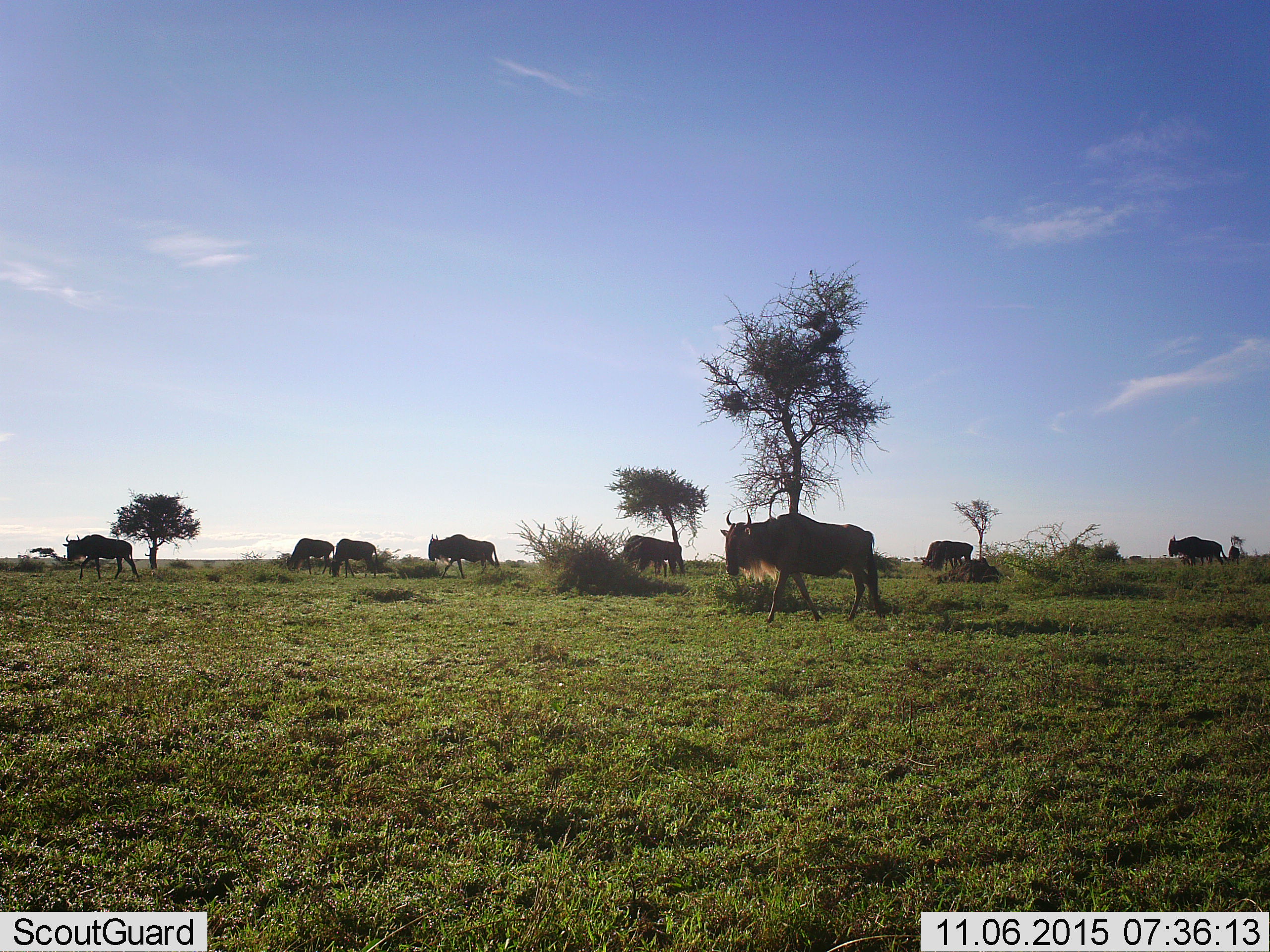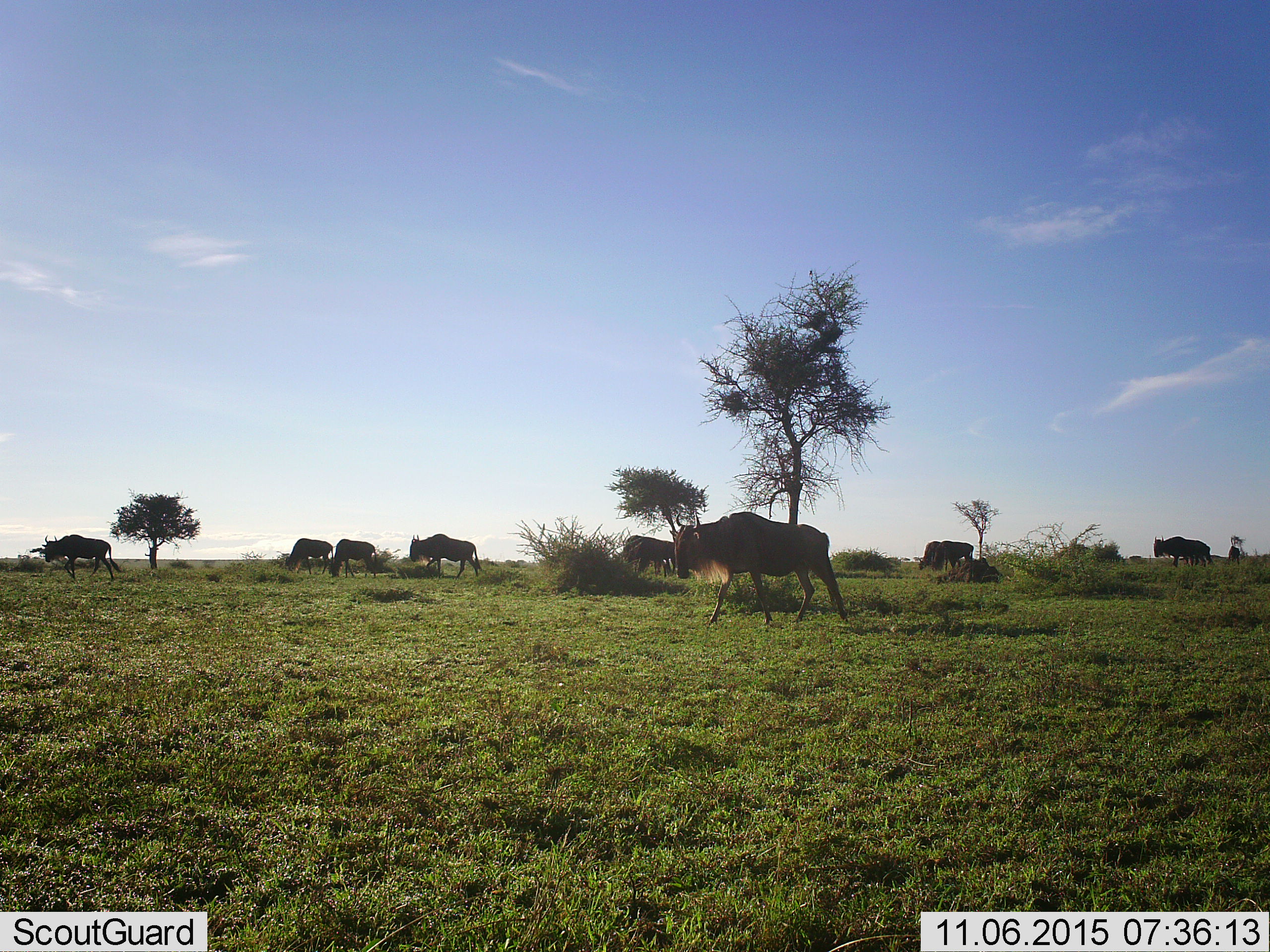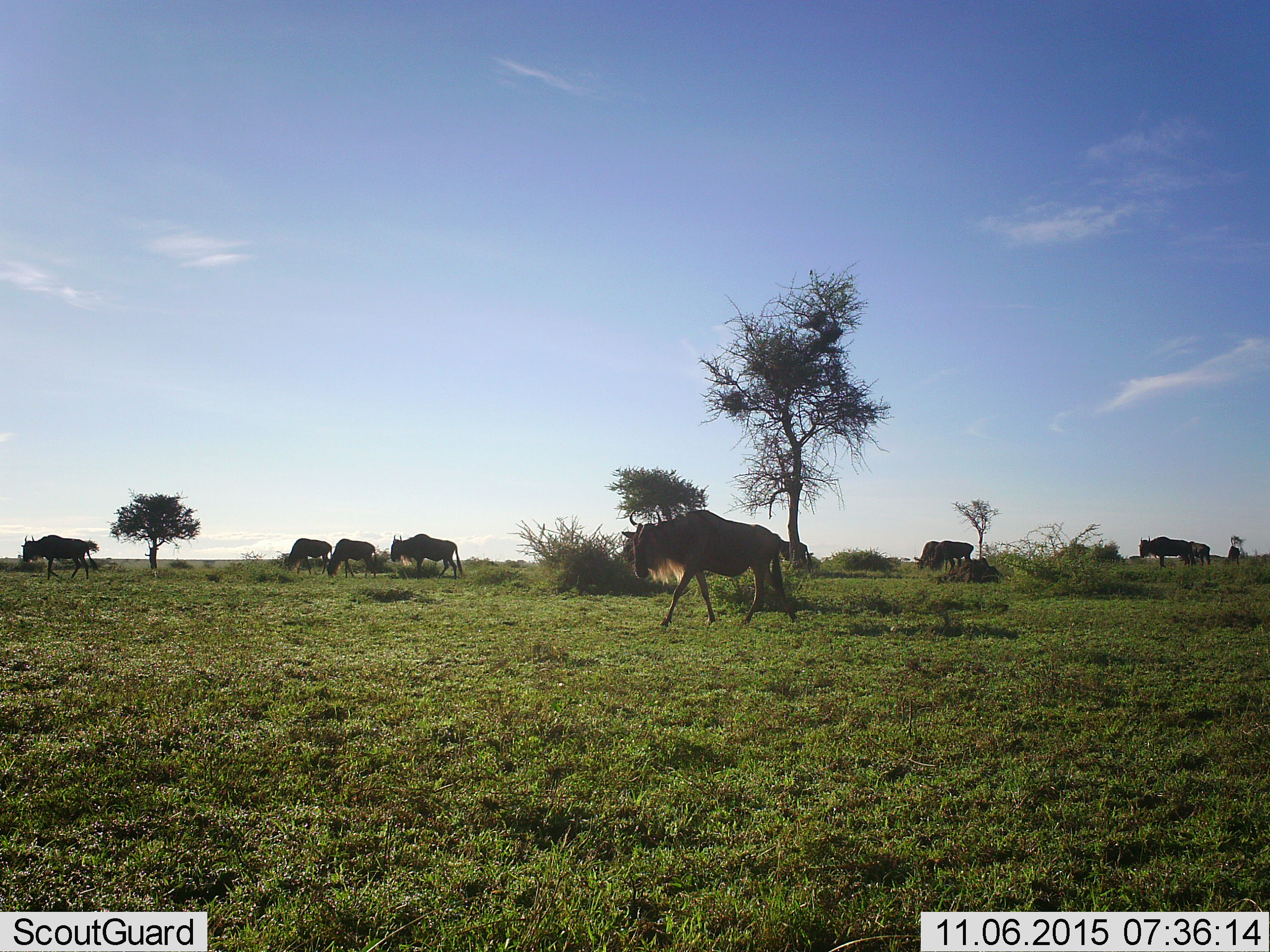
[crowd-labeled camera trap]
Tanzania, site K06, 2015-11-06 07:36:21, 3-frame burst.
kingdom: Animalia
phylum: Chordata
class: Mammalia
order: Artiodactyla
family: Bovidae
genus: Connochaetes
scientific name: Connochaetes taurinus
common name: blue wildebeest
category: wildebeest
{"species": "wildebeest (blue wildebeest) (Connochaetes taurinus)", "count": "8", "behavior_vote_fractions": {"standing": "14%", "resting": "0%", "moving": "100%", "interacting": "0%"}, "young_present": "0%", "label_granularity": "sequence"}